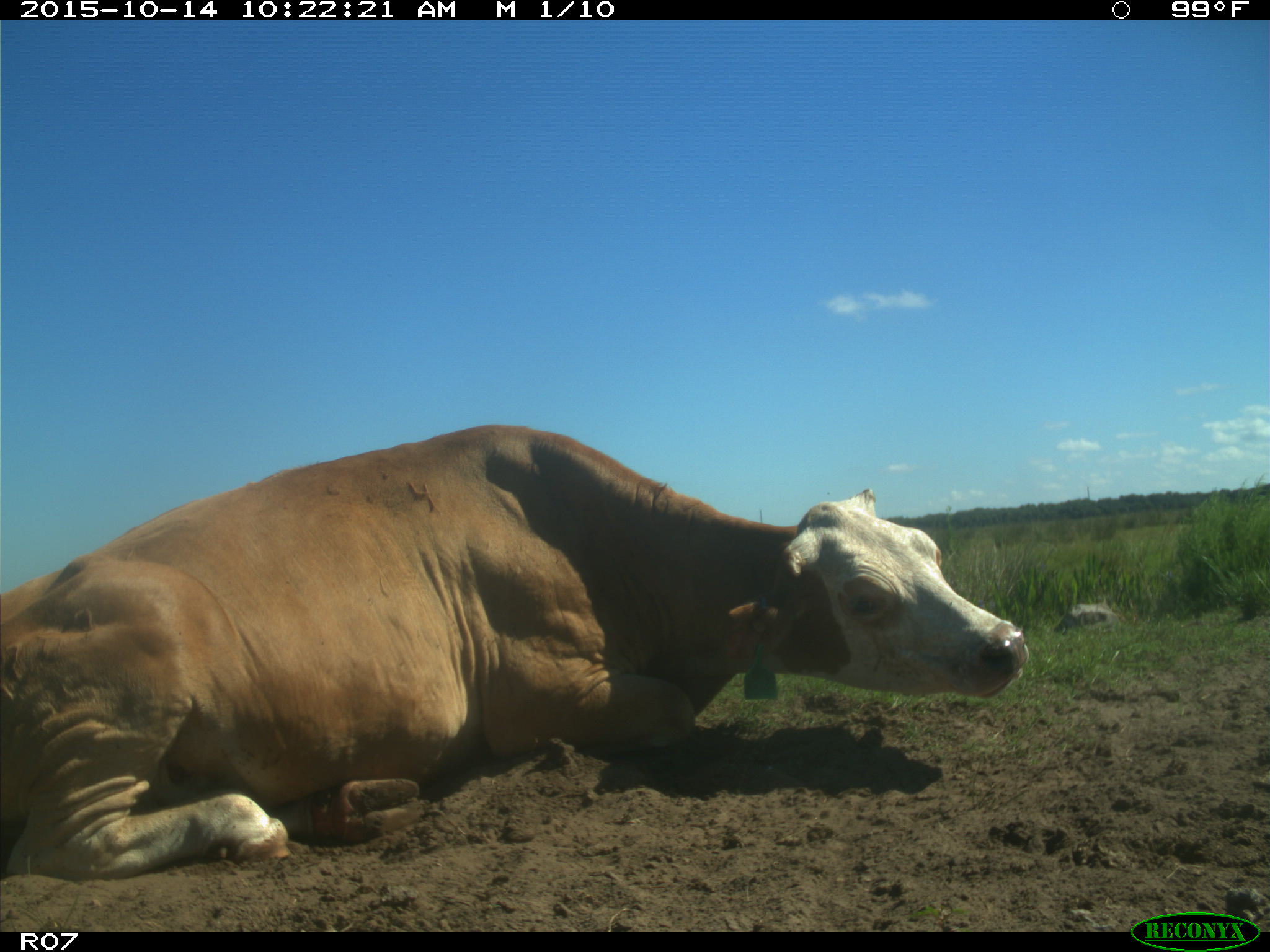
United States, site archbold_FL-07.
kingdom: Animalia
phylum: Chordata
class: Mammalia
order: Artiodactyla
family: Bovidae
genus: Bos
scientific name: Bos taurus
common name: domestic cow